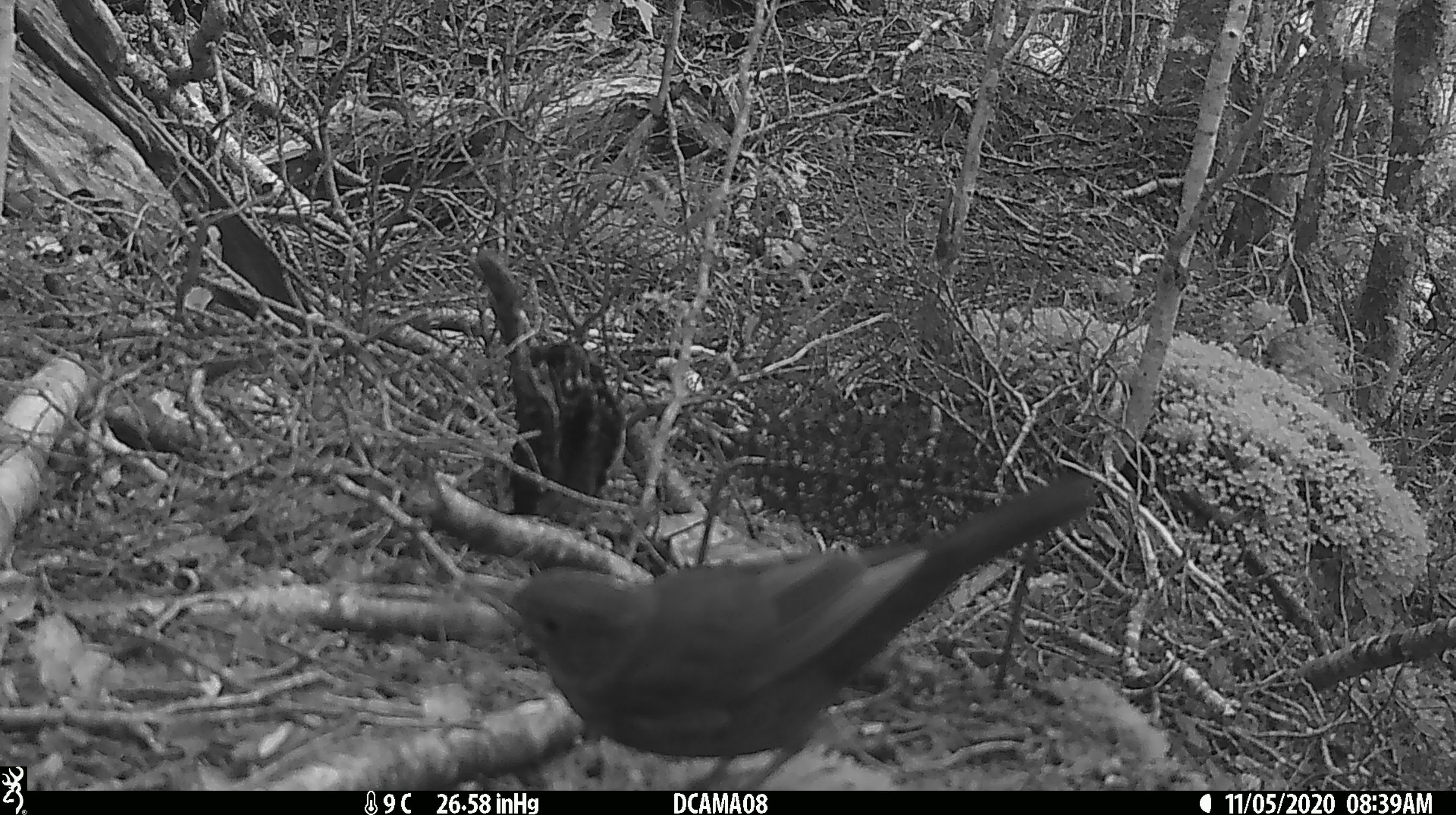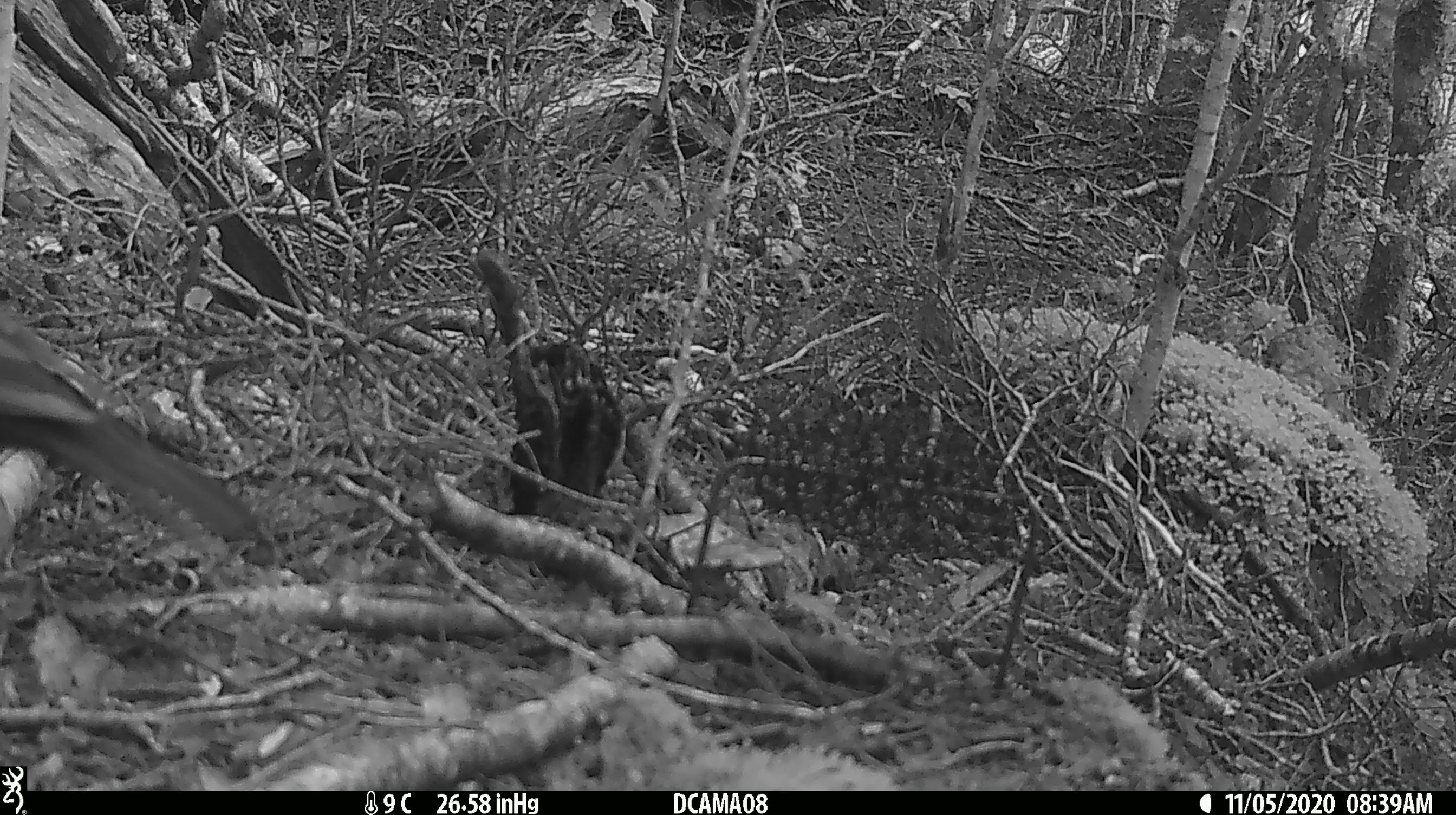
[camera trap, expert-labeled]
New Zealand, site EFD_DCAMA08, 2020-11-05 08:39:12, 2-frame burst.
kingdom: Animalia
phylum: Chordata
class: Aves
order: Passeriformes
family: Turdidae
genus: Turdus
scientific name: Turdus merula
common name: eurasian blackbird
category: blackbird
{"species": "blackbird (eurasian blackbird) (Turdus merula)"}